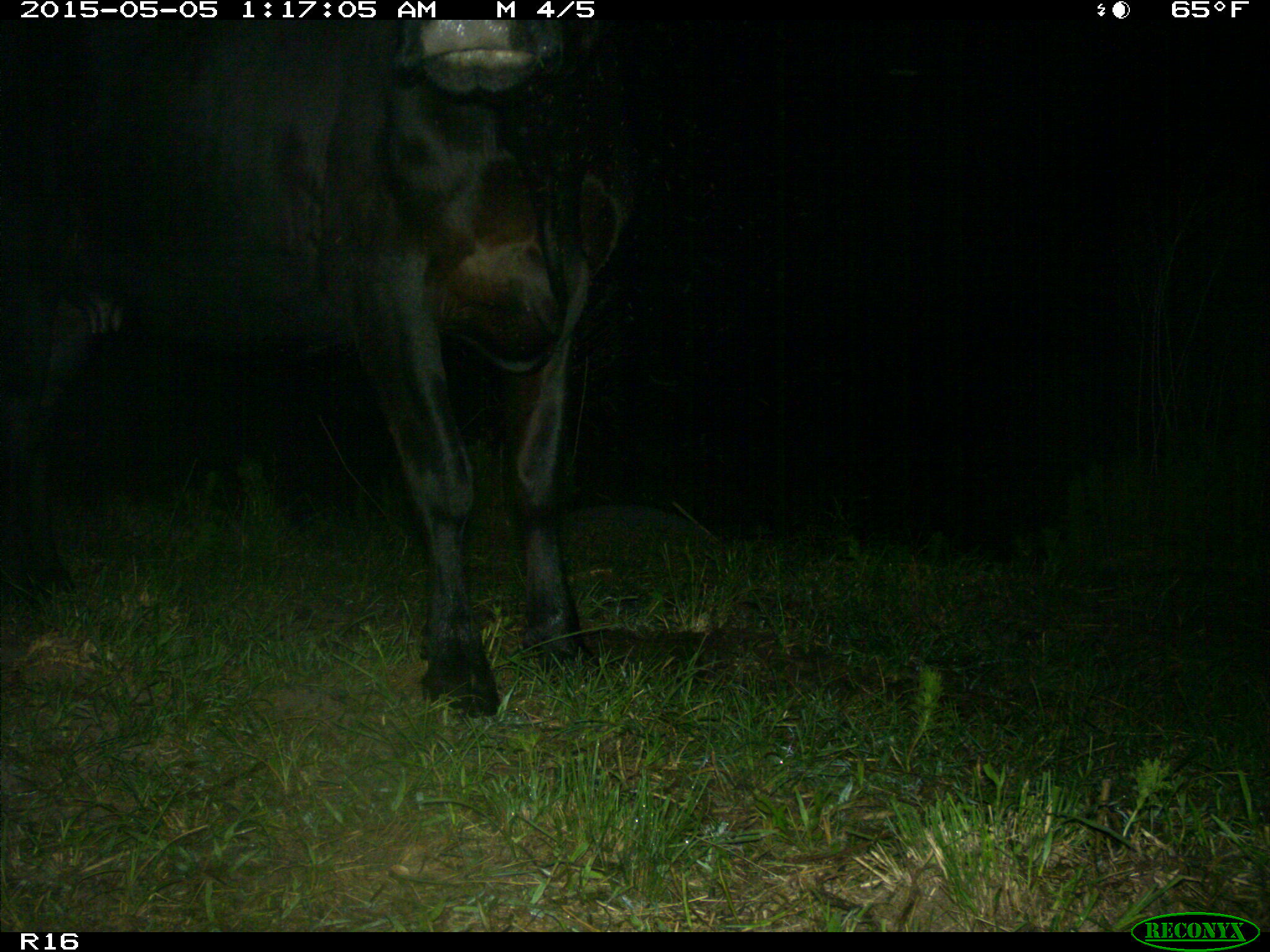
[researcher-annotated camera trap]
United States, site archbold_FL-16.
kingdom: Animalia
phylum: Chordata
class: Mammalia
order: Artiodactyla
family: Bovidae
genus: Bos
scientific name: Bos taurus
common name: domestic cow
Bos taurus (domestic cow).